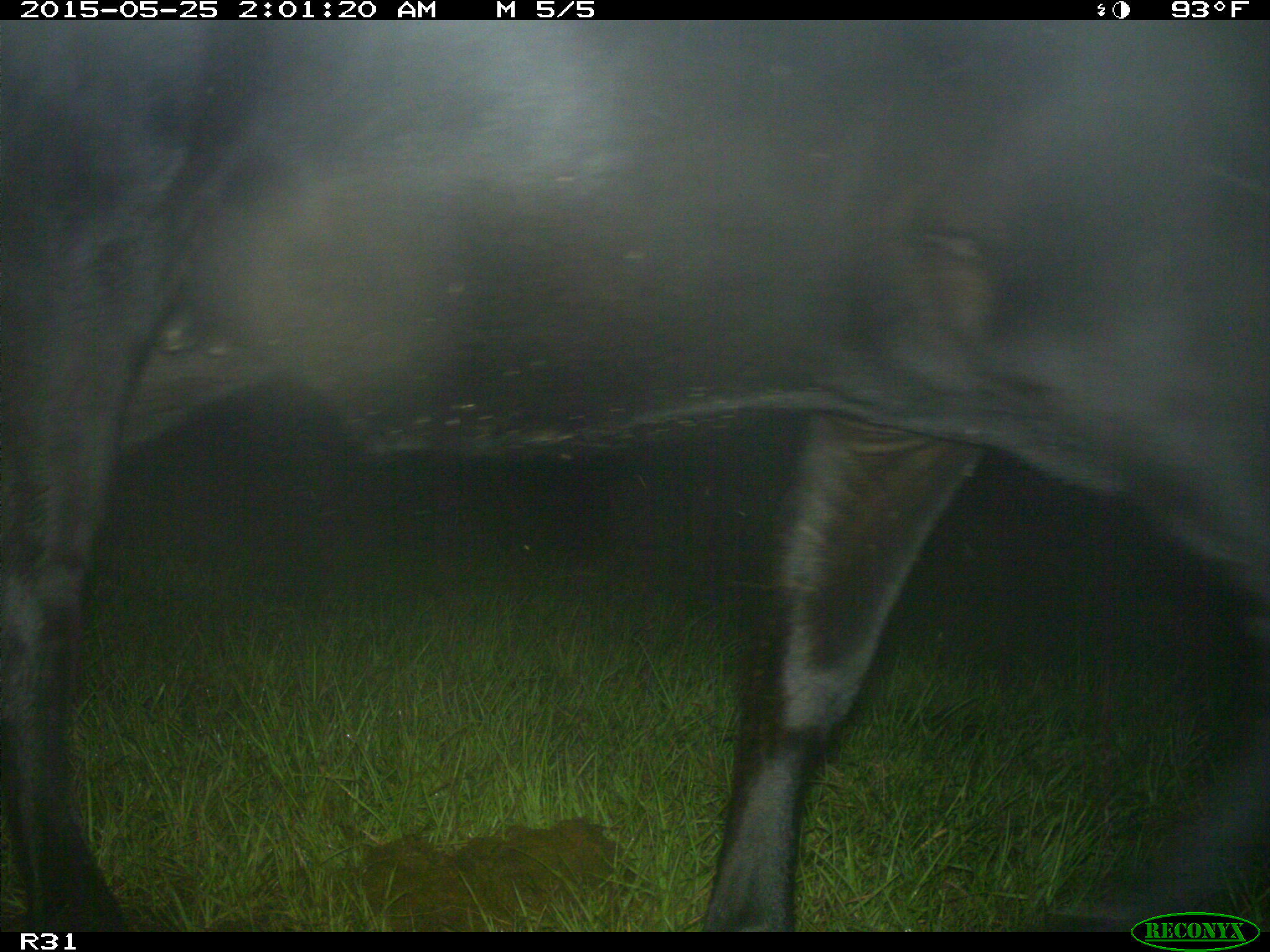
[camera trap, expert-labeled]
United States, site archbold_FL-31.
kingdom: Animalia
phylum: Chordata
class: Mammalia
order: Artiodactyla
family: Bovidae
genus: Bos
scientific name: Bos taurus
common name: domestic cow